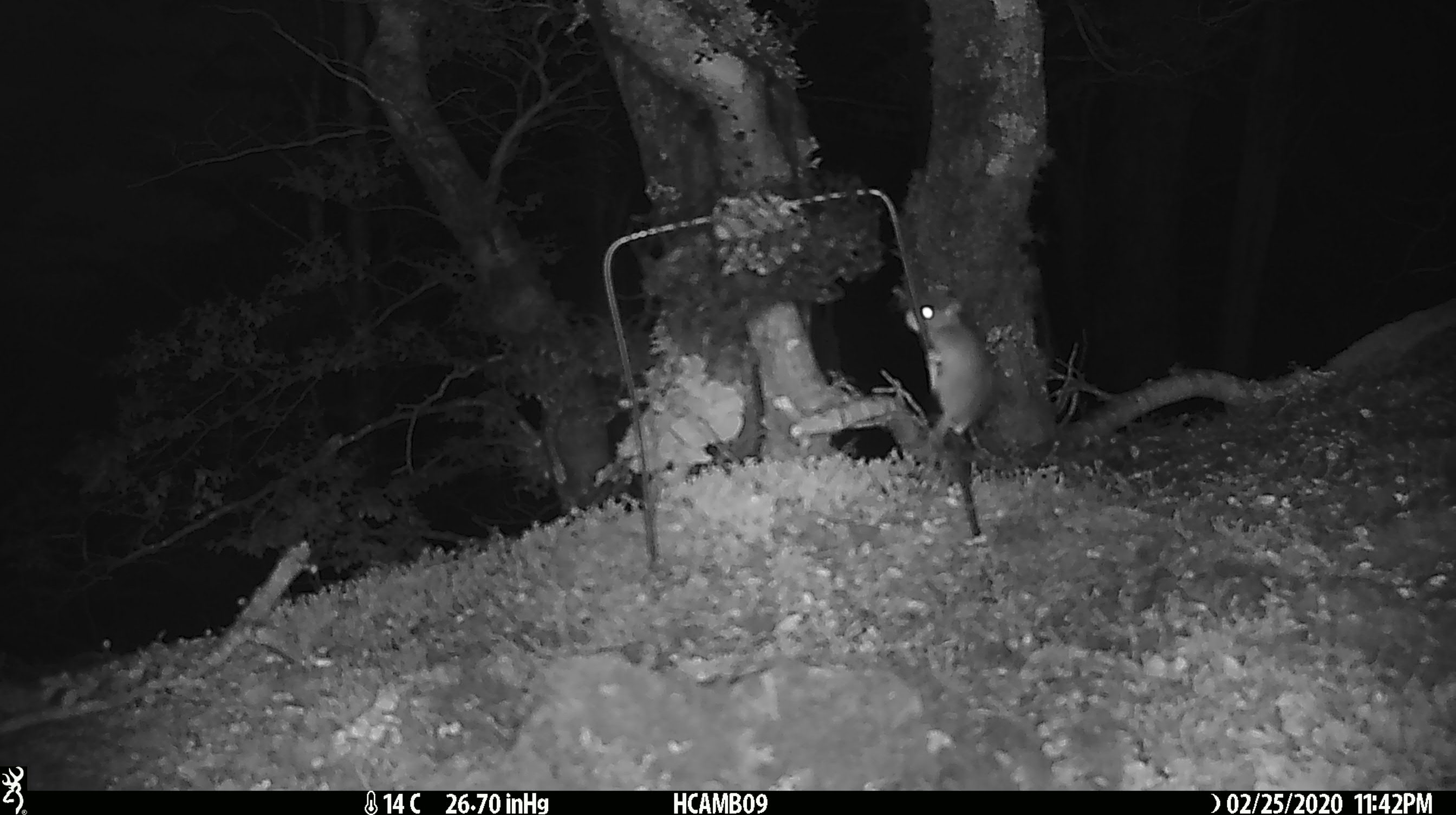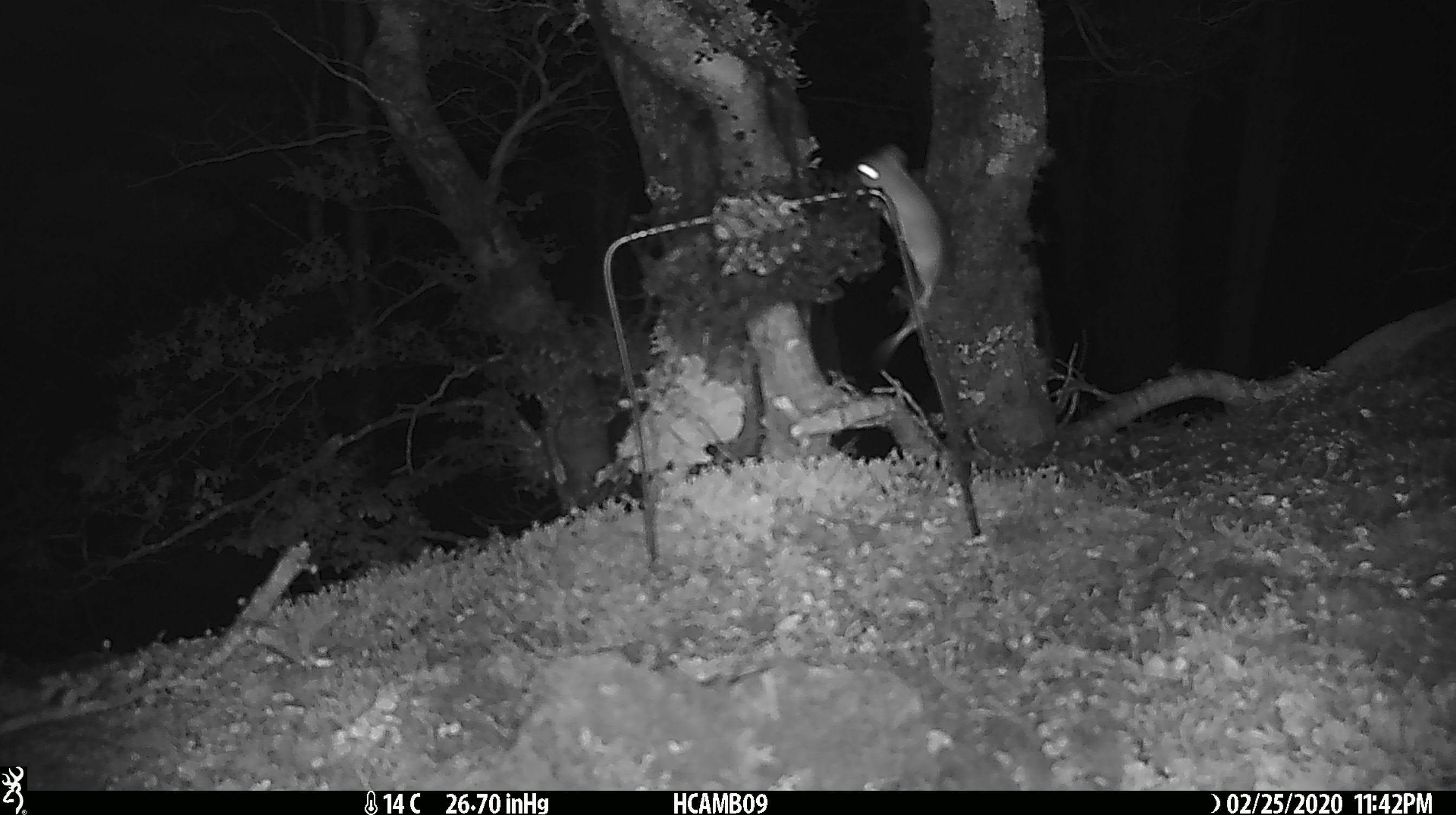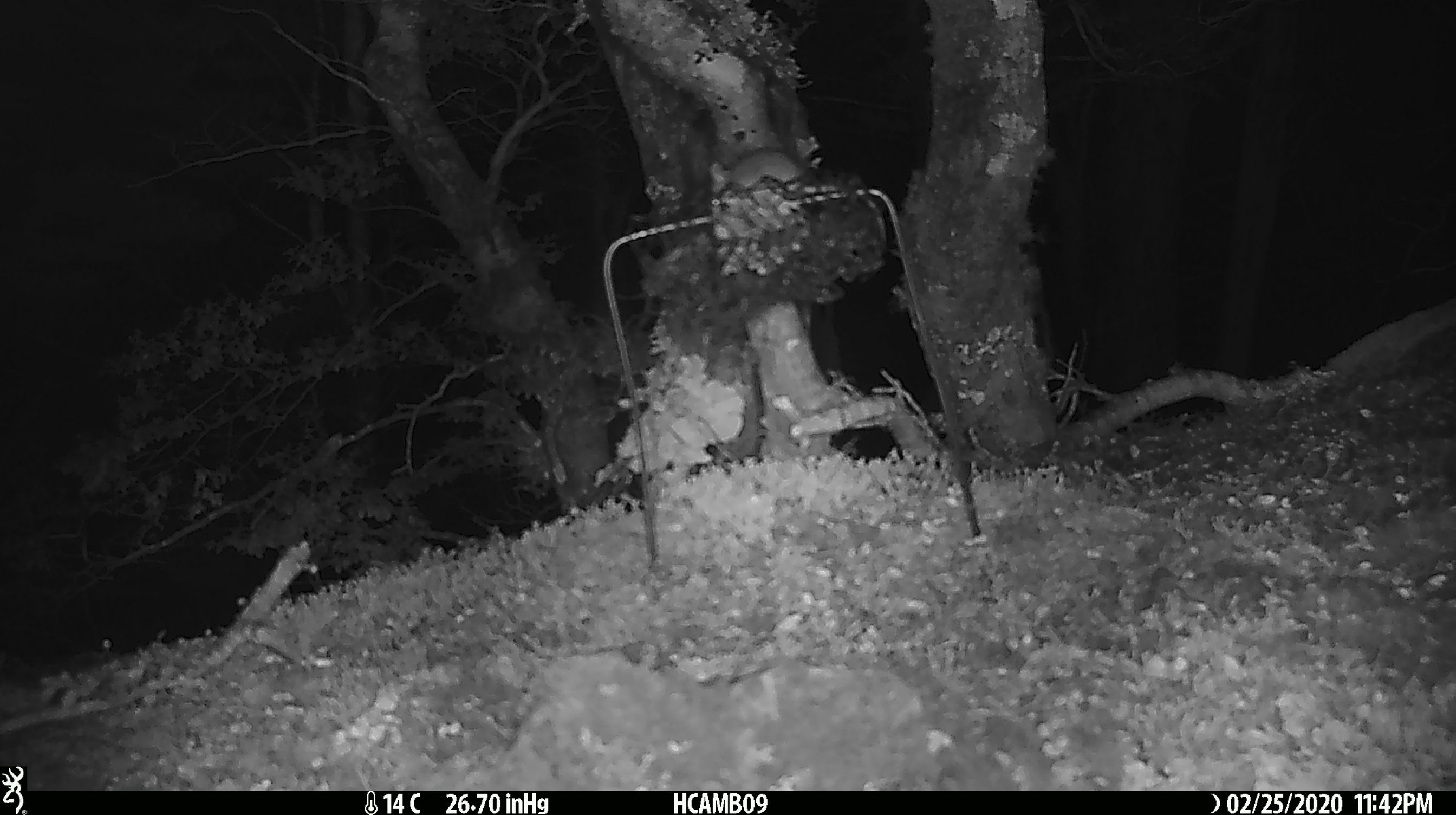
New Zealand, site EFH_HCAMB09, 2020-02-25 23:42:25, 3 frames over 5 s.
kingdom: Animalia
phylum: Chordata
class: Mammalia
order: Rodentia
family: Muridae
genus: Mus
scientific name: Mus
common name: mouse